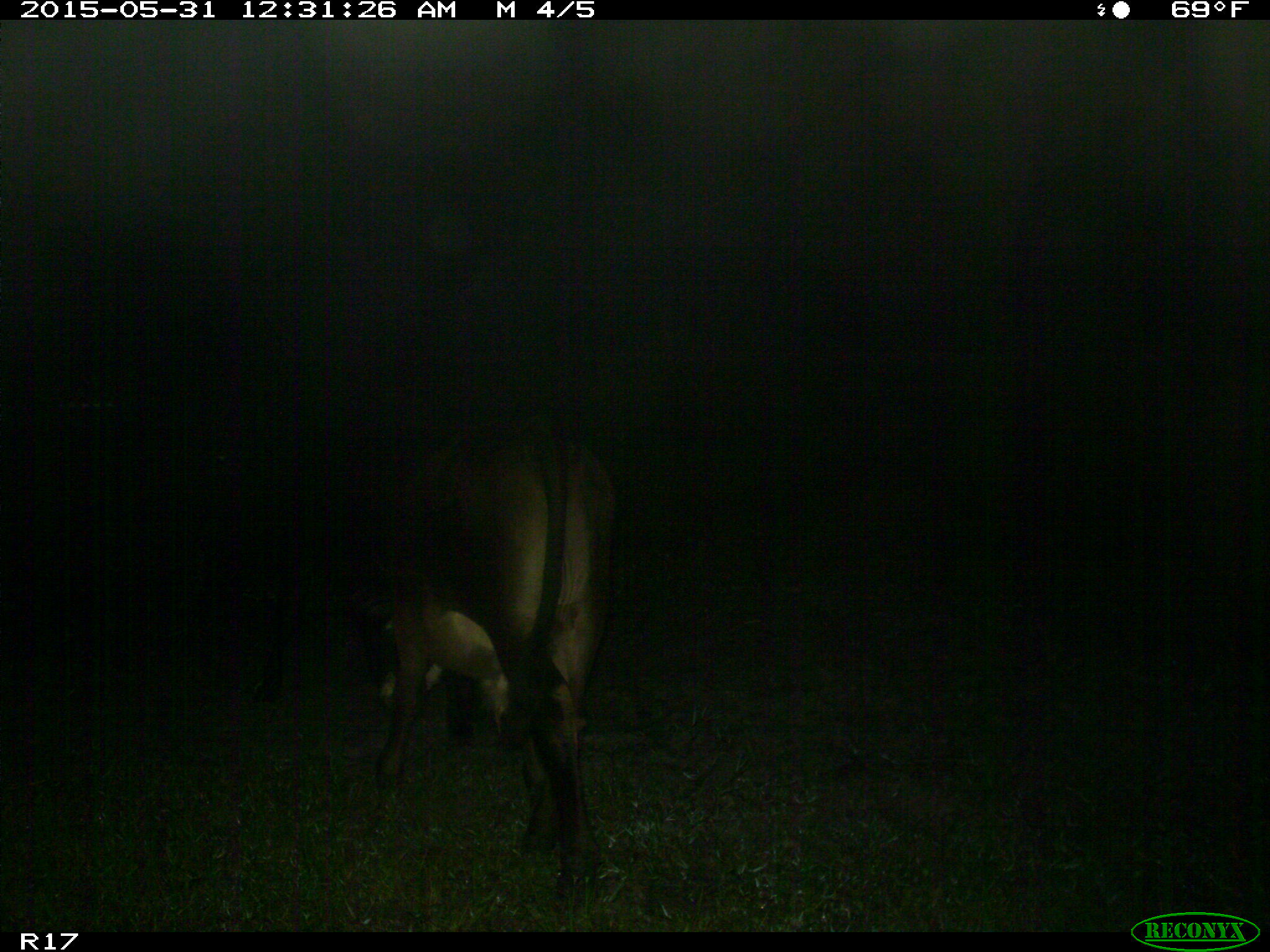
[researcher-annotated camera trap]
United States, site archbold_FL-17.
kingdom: Animalia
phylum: Chordata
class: Mammalia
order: Artiodactyla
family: Bovidae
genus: Bos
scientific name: Bos taurus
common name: domestic cow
Bos taurus (domestic cow).